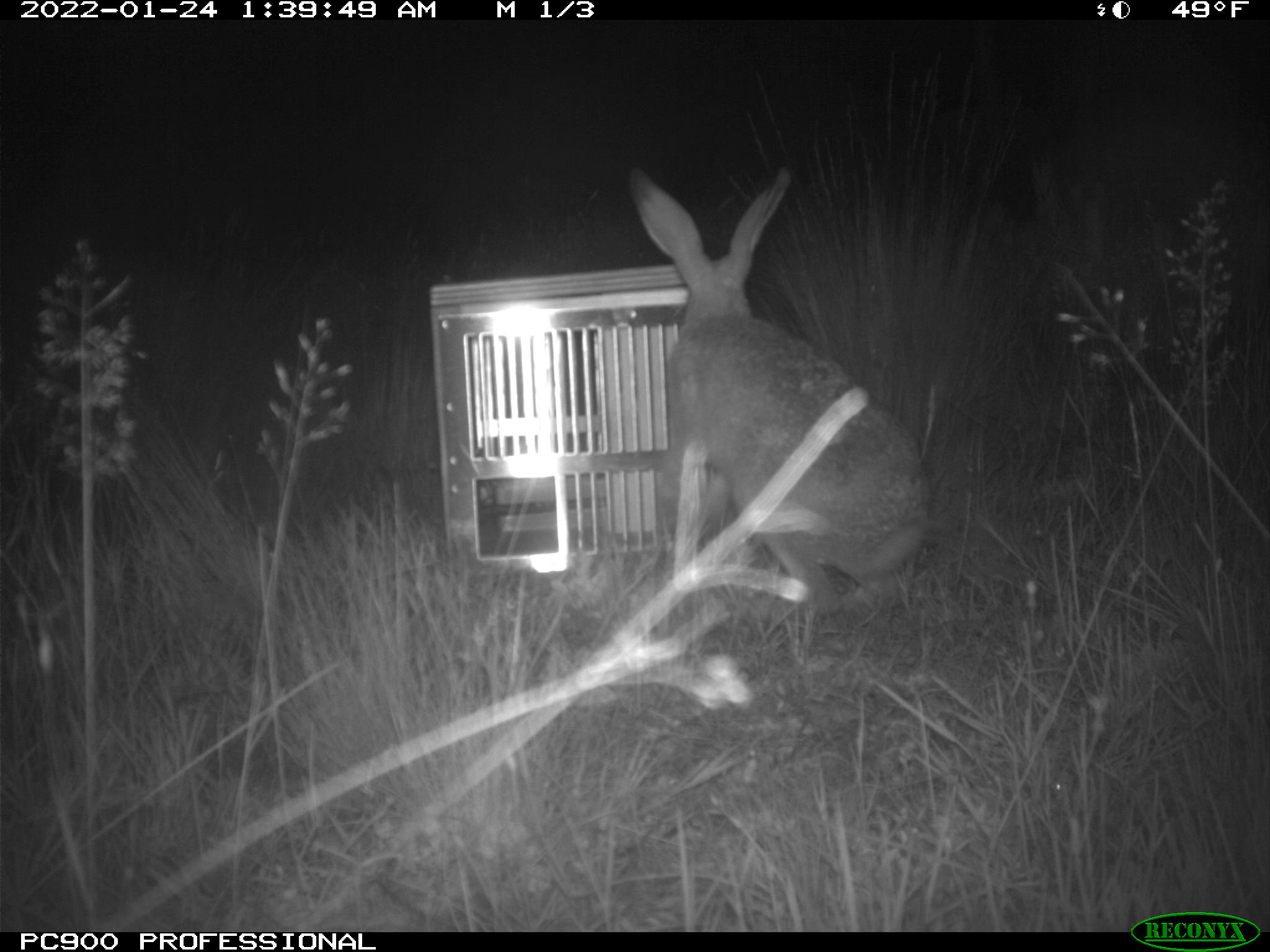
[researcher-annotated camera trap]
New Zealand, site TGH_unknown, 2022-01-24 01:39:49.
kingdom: Animalia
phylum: Chordata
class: Mammalia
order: Lagomorpha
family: Leporidae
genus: Lepus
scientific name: Lepus europaeus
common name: brown hare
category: hare